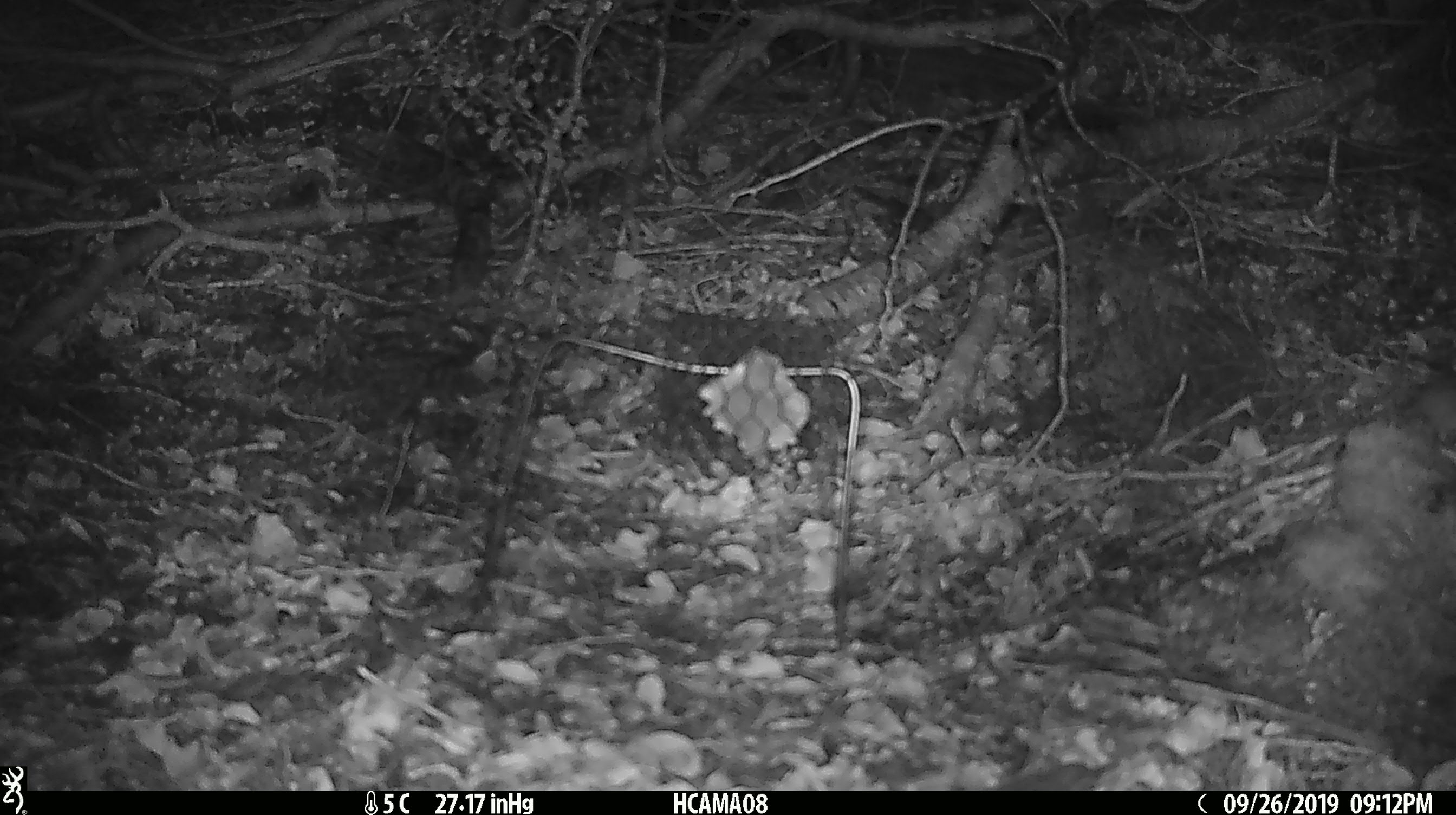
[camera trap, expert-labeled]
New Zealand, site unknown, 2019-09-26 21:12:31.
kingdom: Animalia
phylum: Chordata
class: Mammalia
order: Rodentia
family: Muridae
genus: Mus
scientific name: Mus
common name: mouse